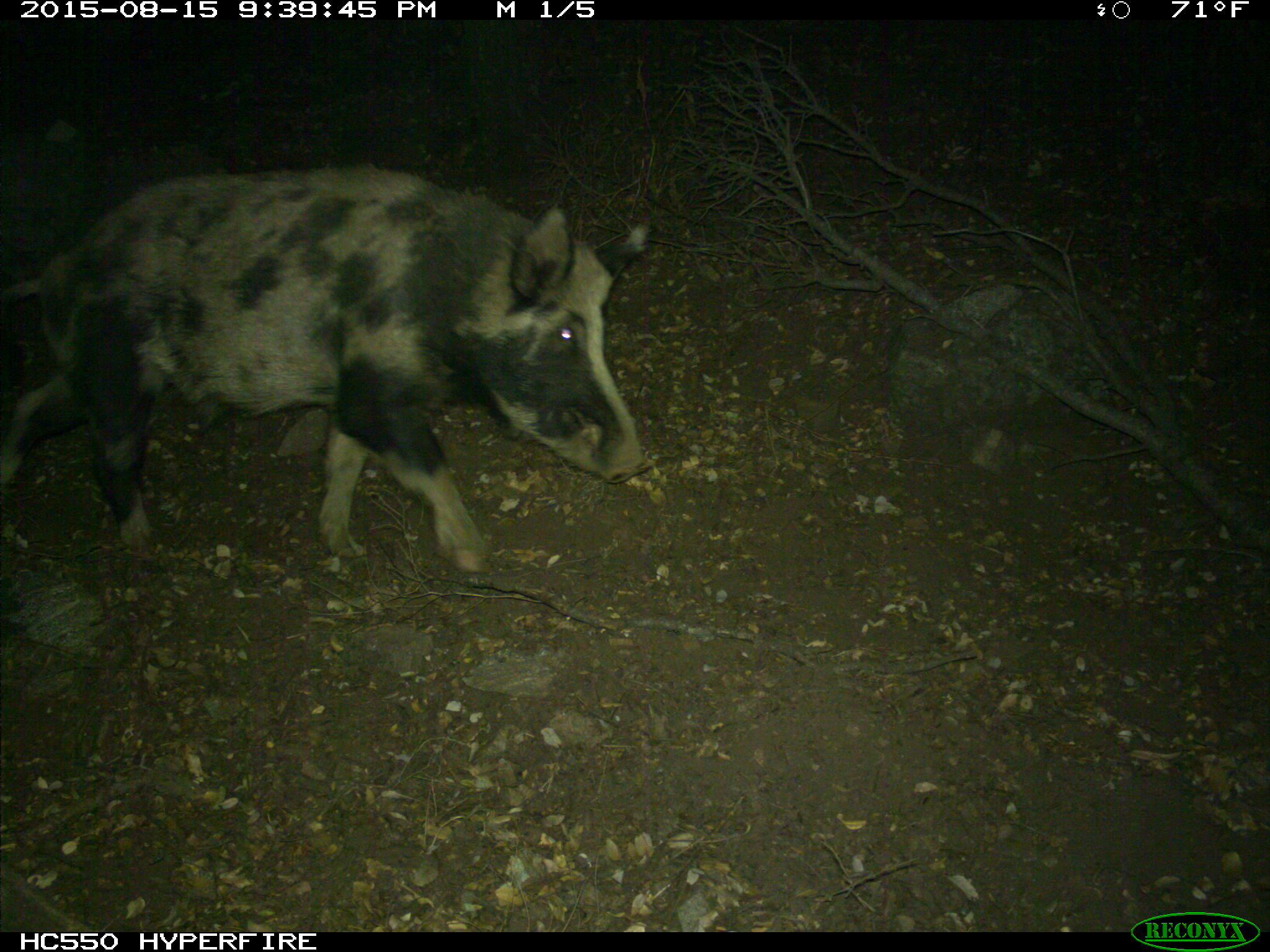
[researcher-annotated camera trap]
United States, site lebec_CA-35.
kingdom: Animalia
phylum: Chordata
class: Mammalia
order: Artiodactyla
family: Suidae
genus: Sus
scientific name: Sus scrofa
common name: wild boar